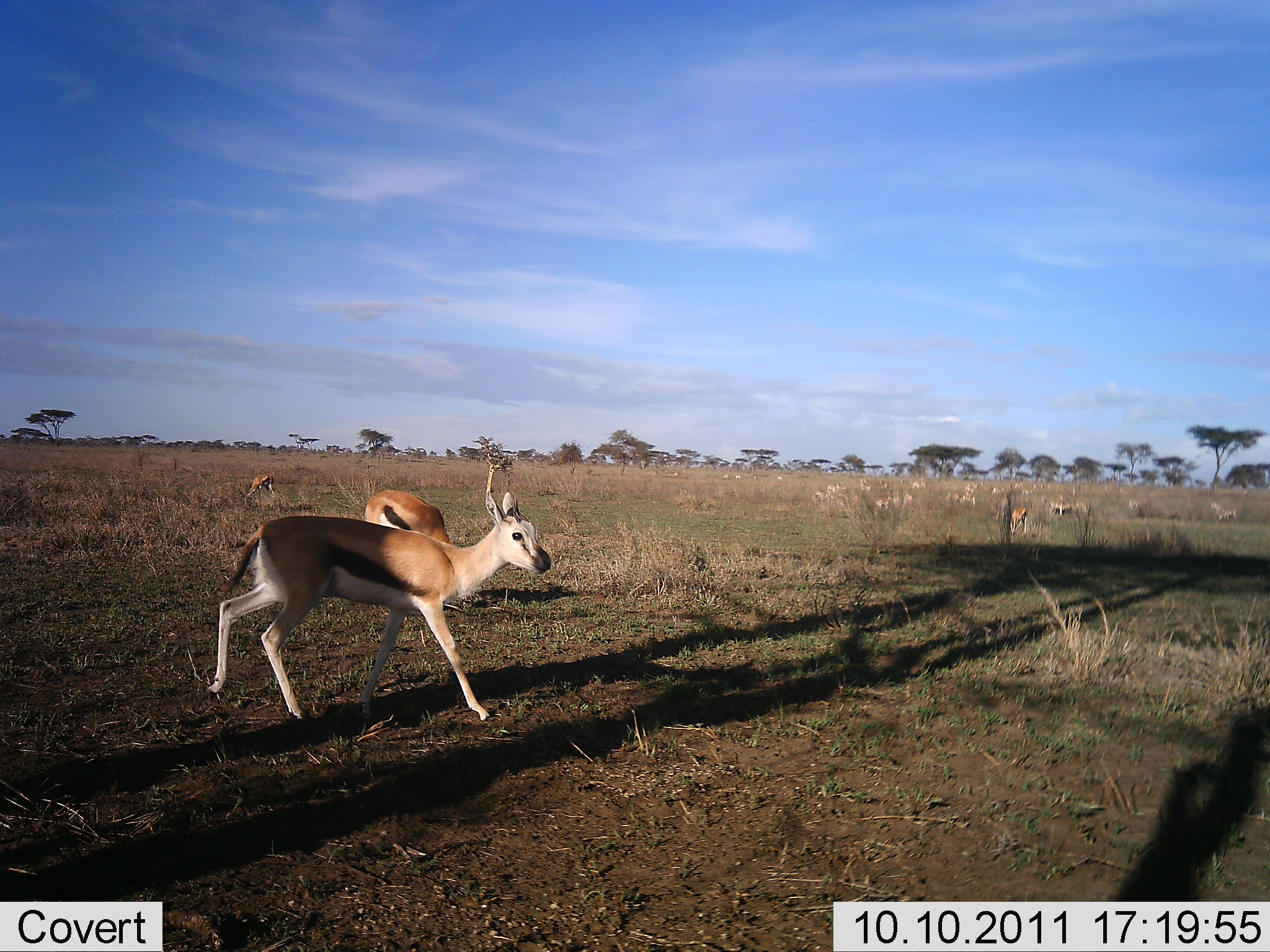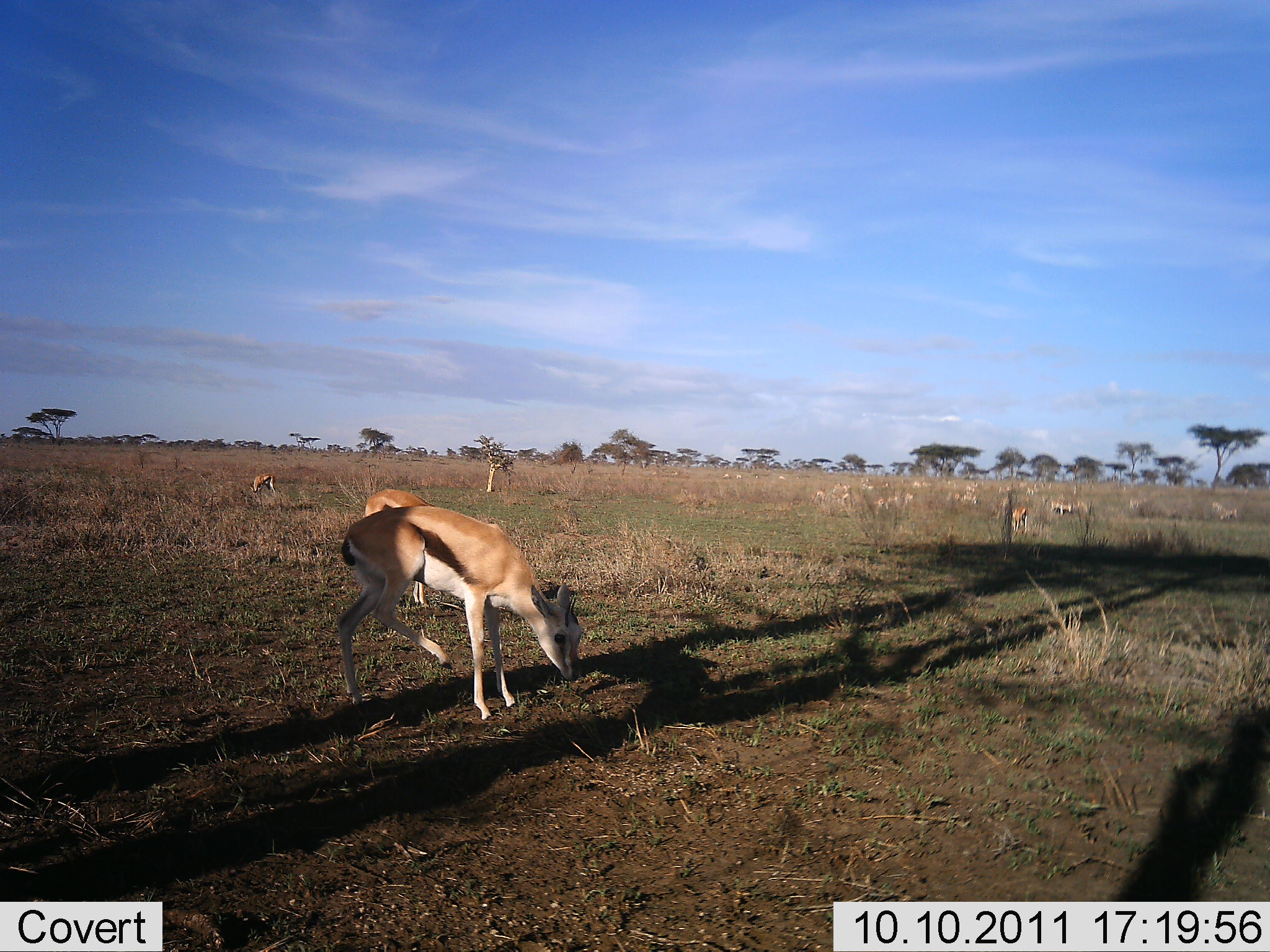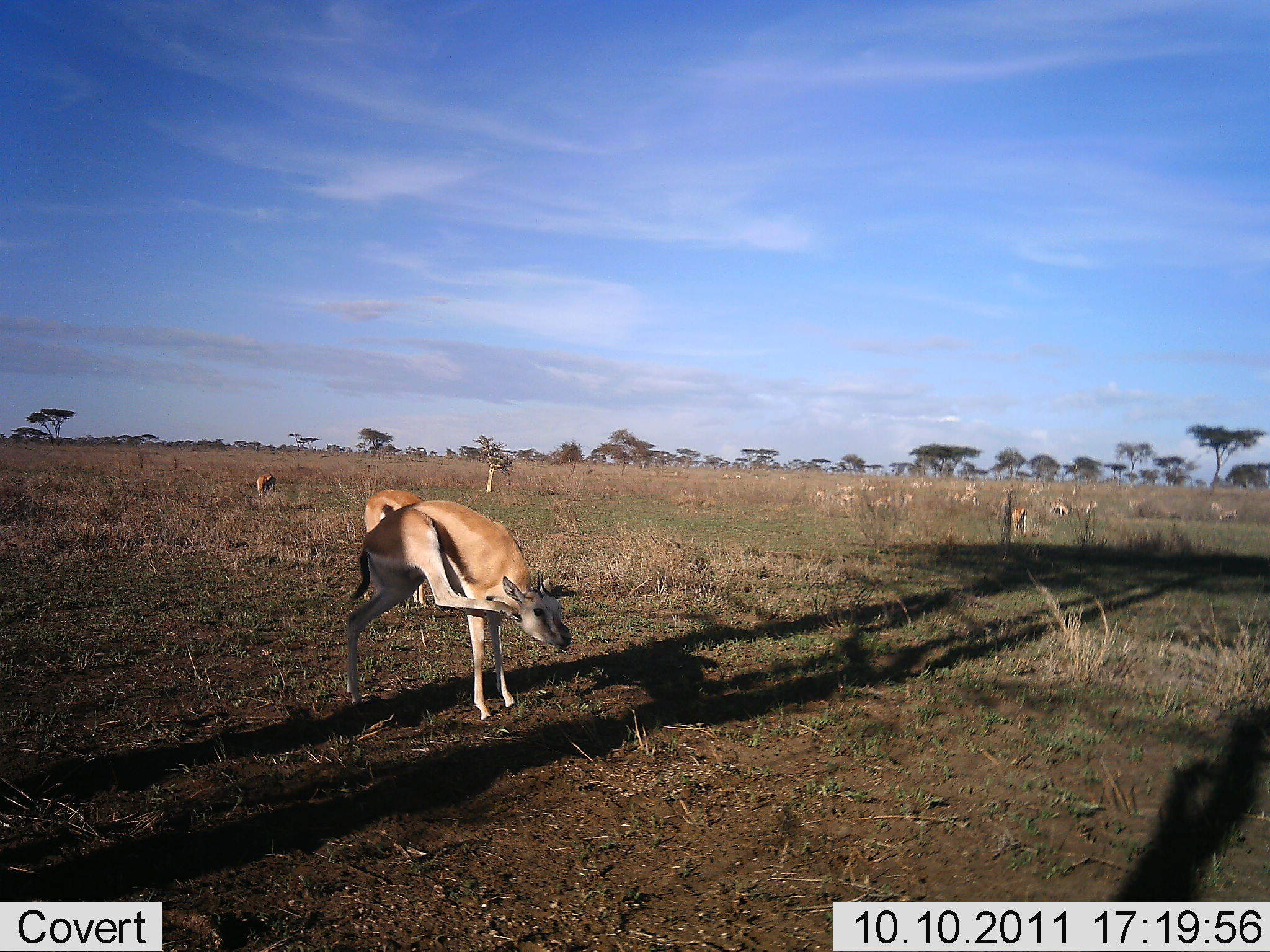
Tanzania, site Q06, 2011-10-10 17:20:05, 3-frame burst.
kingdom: Animalia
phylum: Chordata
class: Mammalia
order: Artiodactyla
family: Bovidae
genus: Eudorcas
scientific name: Eudorcas thomsonii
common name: thomson's gazelle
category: gazellethomsons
Gazellethomsons (thomson's gazelle) (Eudorcas thomsonii), count 11-50. Behavior (volunteer vote fractions): standing 100%, resting 9%, moving 45%, interacting 18%. Young present (vote fraction): 9%. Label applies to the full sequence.